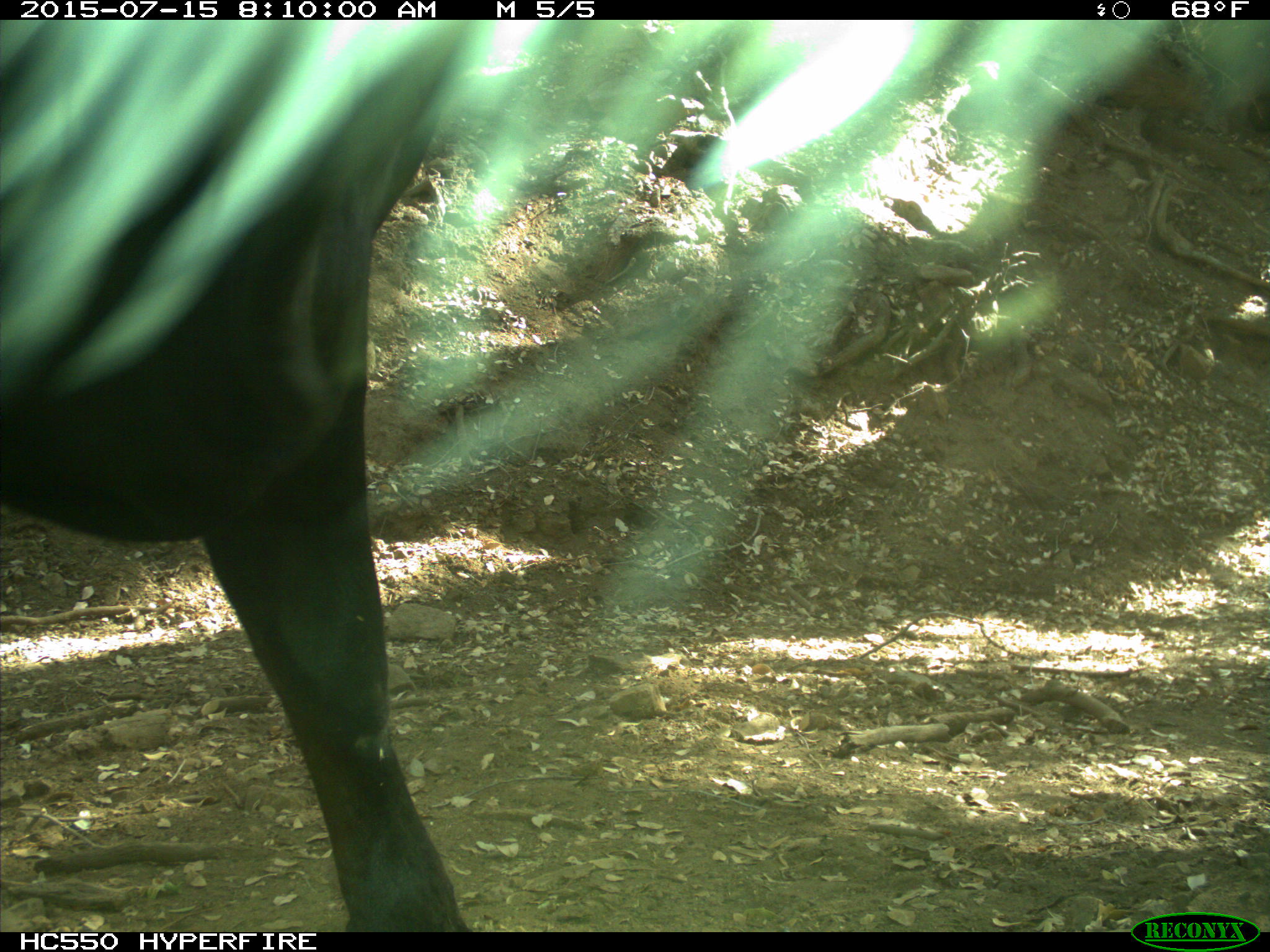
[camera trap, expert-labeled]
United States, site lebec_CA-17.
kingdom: Animalia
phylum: Chordata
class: Mammalia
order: Artiodactyla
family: Bovidae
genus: Bos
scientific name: Bos taurus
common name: domestic cow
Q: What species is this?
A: Bos taurus (domestic cow).